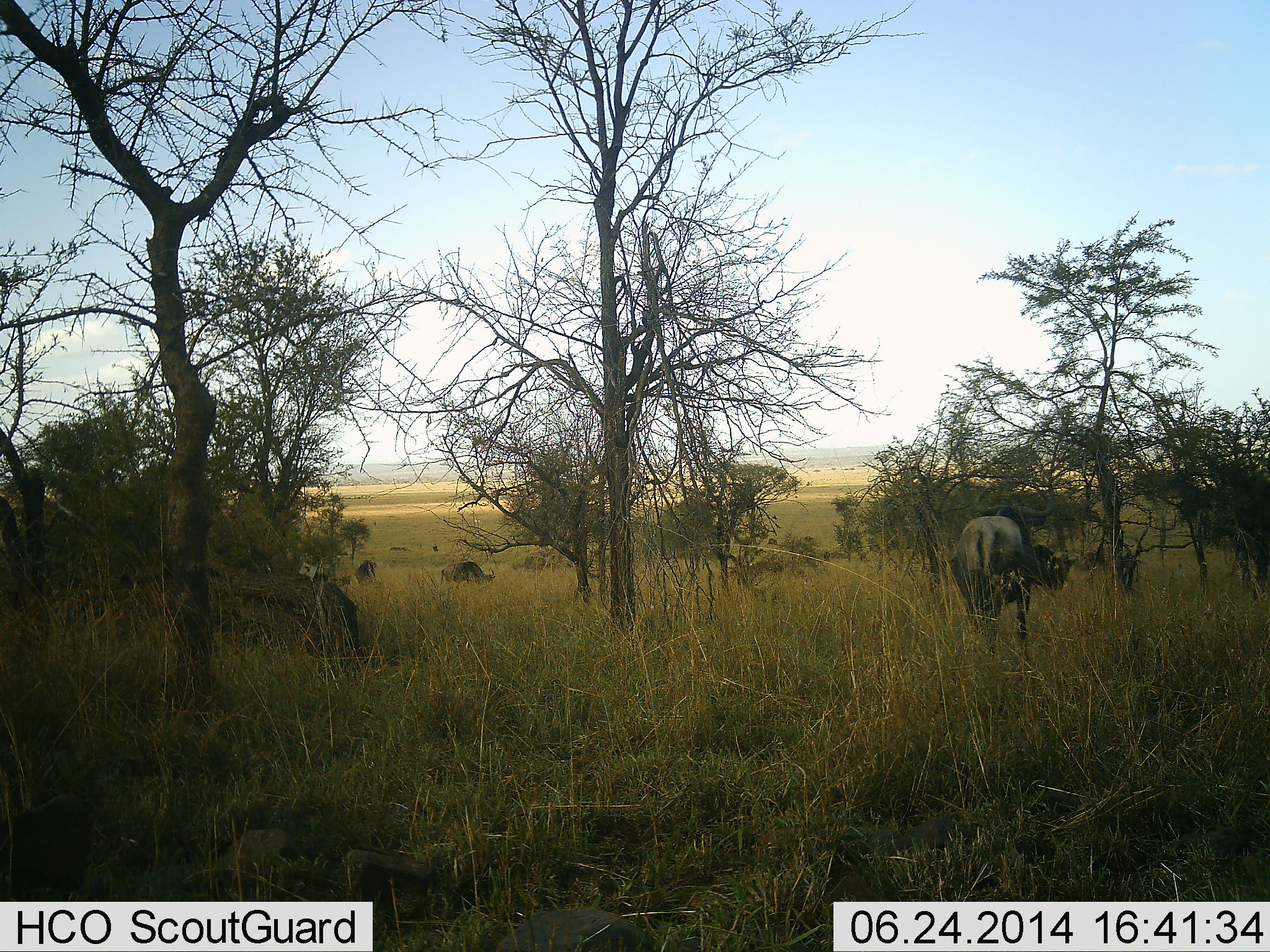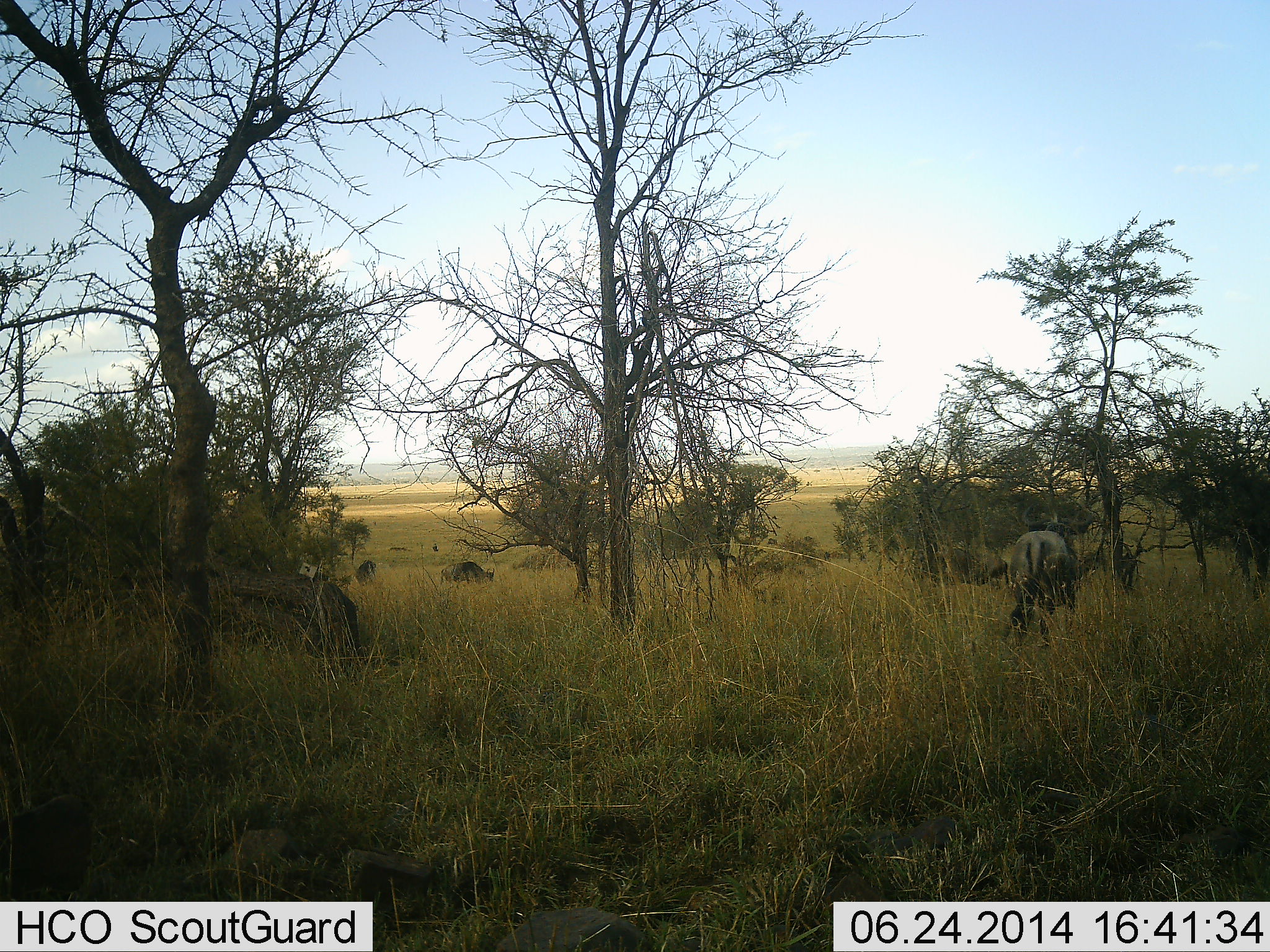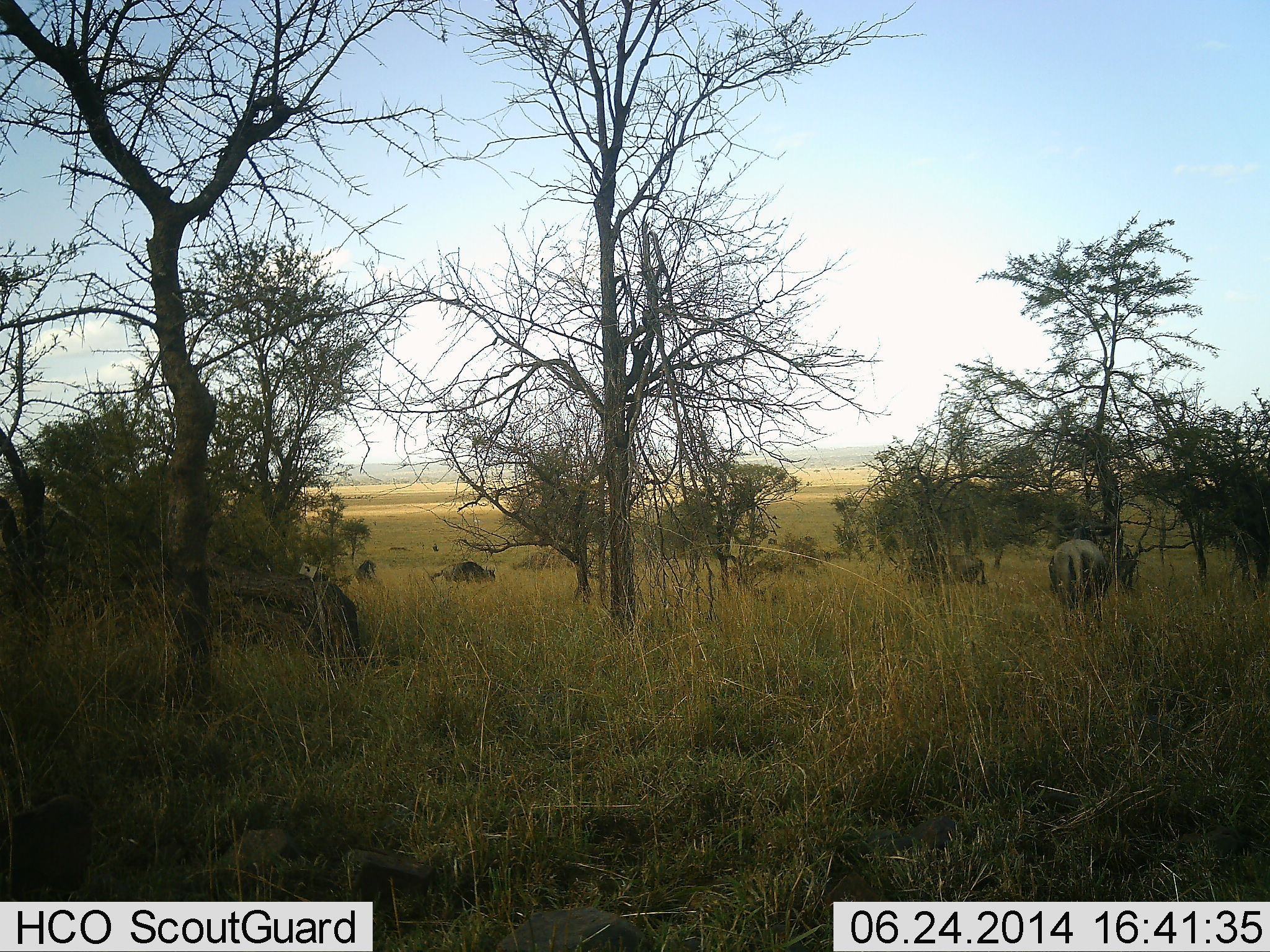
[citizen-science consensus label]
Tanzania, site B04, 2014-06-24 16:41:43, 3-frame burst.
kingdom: Animalia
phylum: Chordata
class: Mammalia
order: Artiodactyla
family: Bovidae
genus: Connochaetes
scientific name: Connochaetes taurinus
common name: blue wildebeest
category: wildebeest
Wildebeest (blue wildebeest) (Connochaetes taurinus), count 4. Behavior (volunteer vote fractions): standing 30%, resting 0%, moving 90%, interacting 0%. Young present (vote fraction): 0%. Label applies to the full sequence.